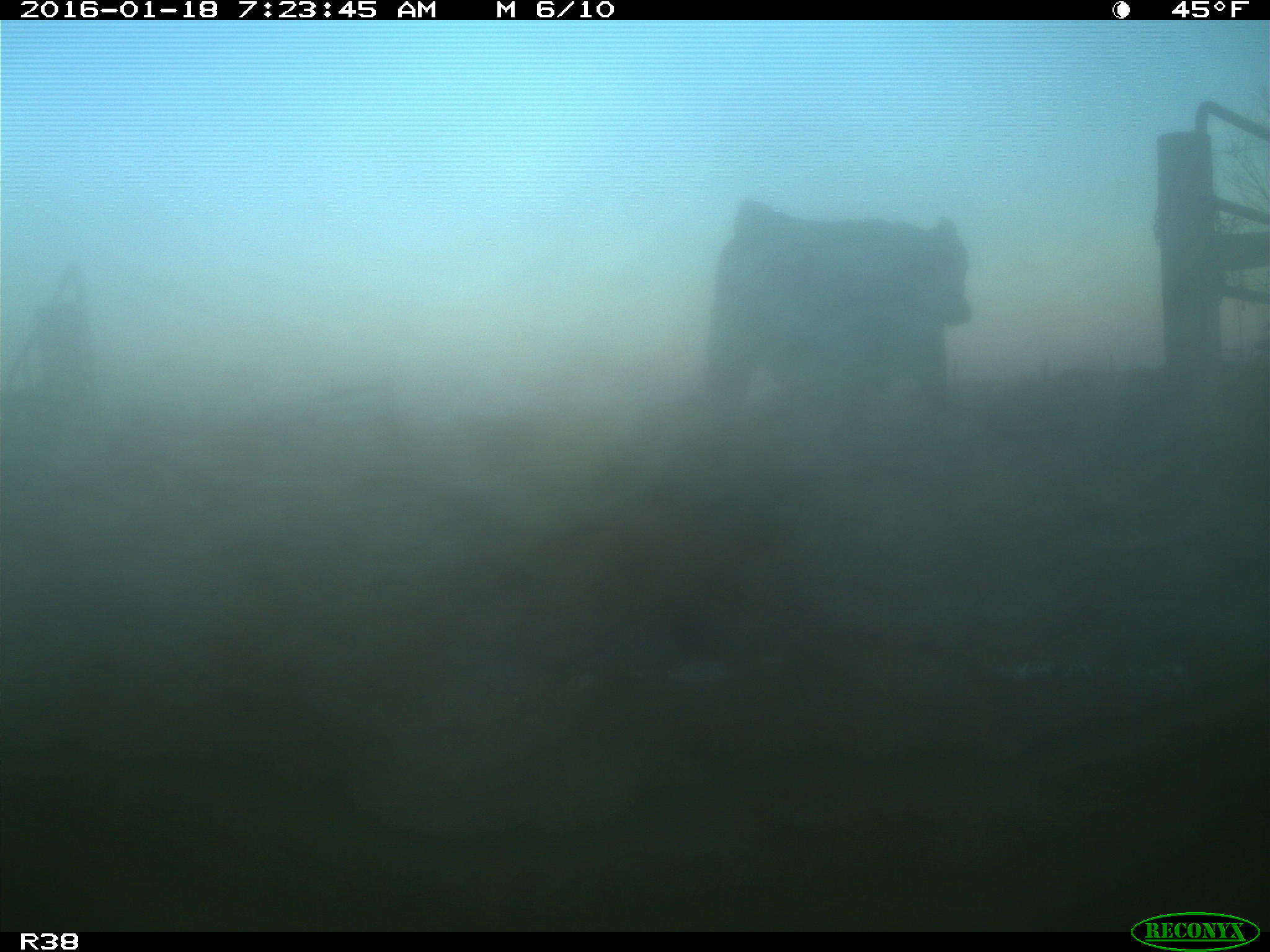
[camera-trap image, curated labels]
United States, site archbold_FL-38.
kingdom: Animalia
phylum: Chordata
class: Mammalia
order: Artiodactyla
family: Bovidae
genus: Bos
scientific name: Bos taurus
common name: domestic cow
Bos taurus (domestic cow).